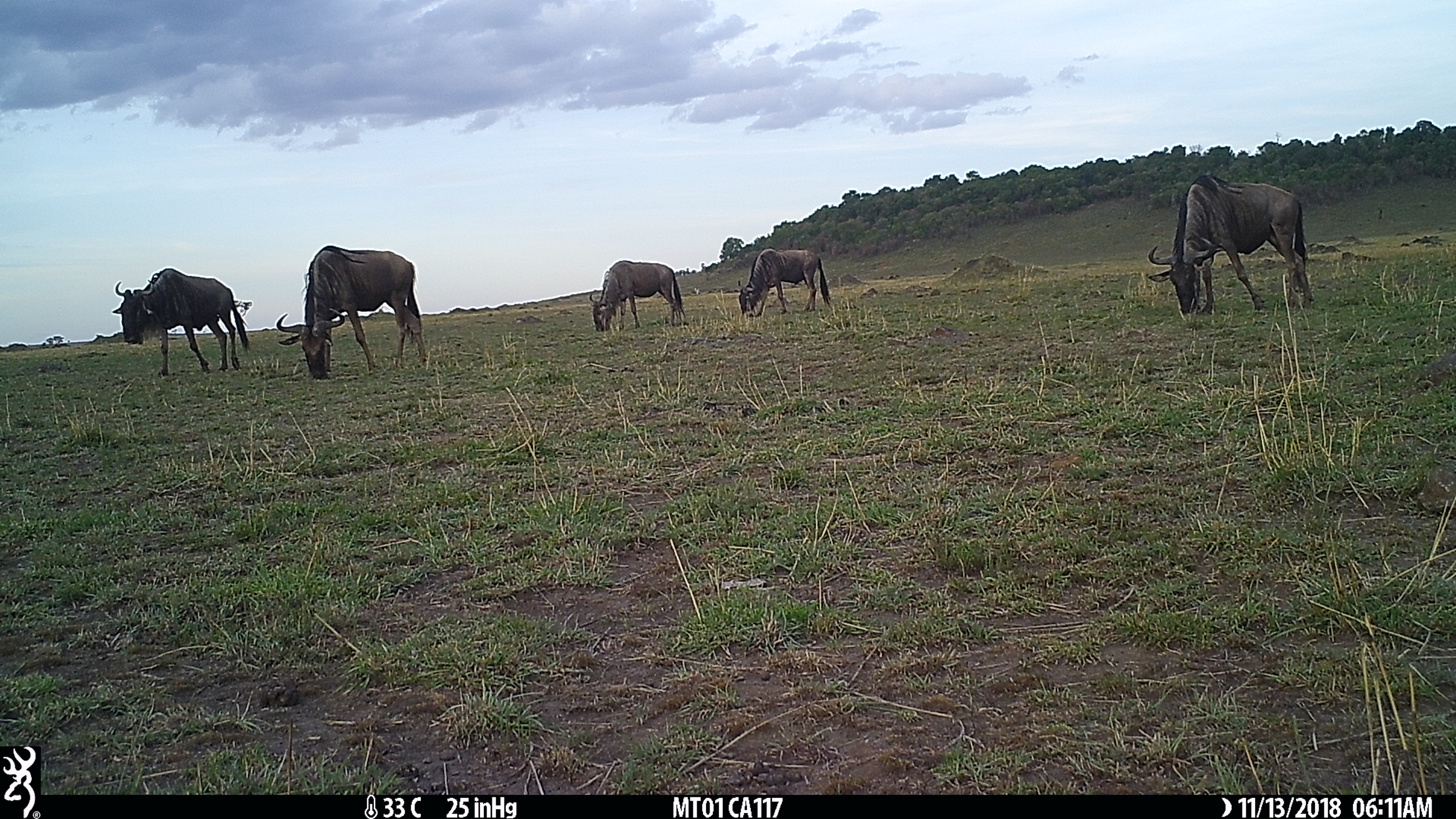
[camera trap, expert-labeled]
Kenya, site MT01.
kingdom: Animalia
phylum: Chordata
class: Mammalia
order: Artiodactyla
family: Bovidae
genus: Connochaetes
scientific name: Connochaetes taurinus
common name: blue wildebeest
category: wildebeest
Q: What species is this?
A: Wildebeest (blue wildebeest) (Connochaetes taurinus).